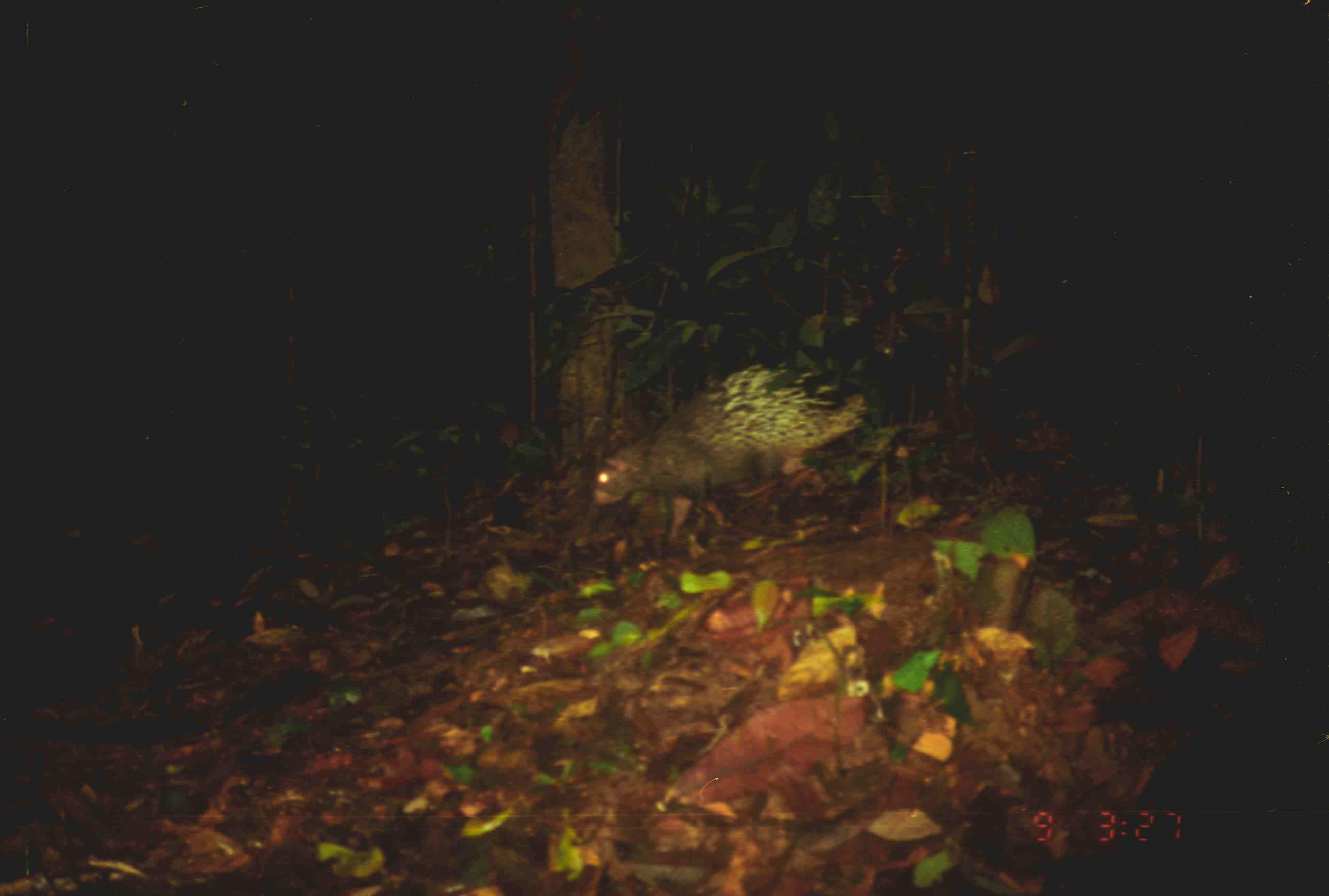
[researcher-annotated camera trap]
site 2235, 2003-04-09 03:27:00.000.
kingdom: Animalia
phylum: Chordata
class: Mammalia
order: Rodentia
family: Hystricidae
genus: Hystrix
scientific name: Hystrix brachyura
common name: east asian porcupine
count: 1